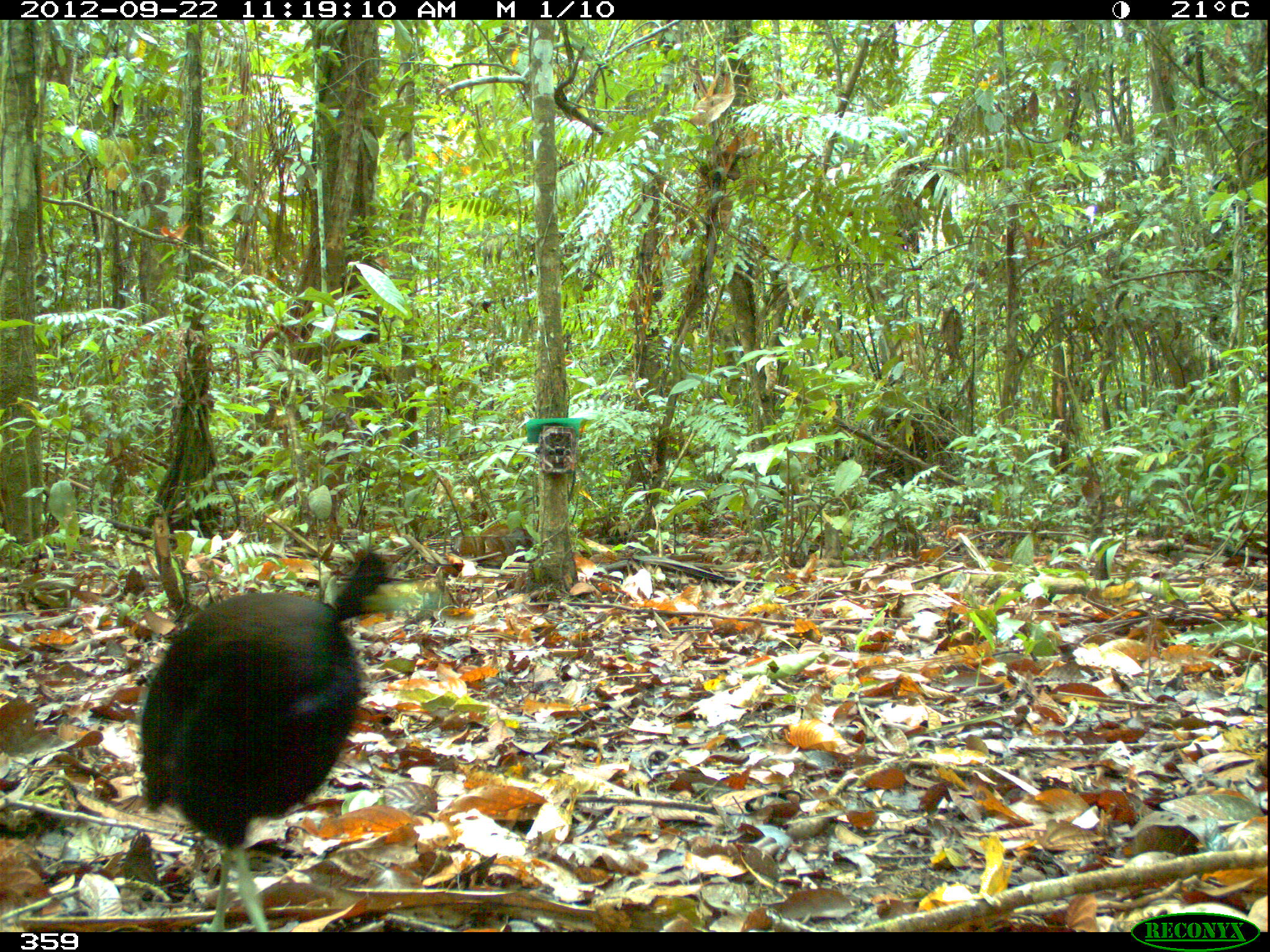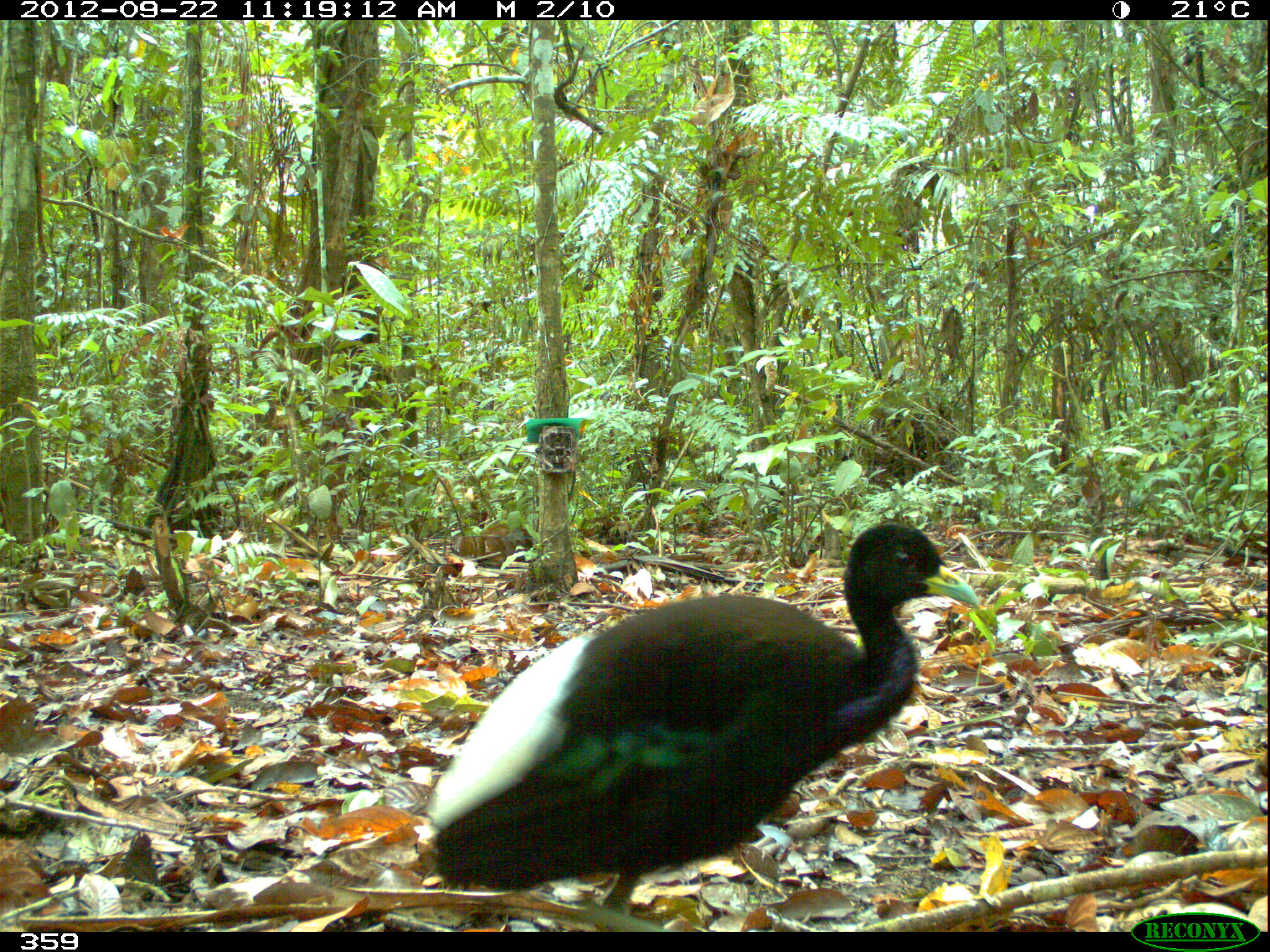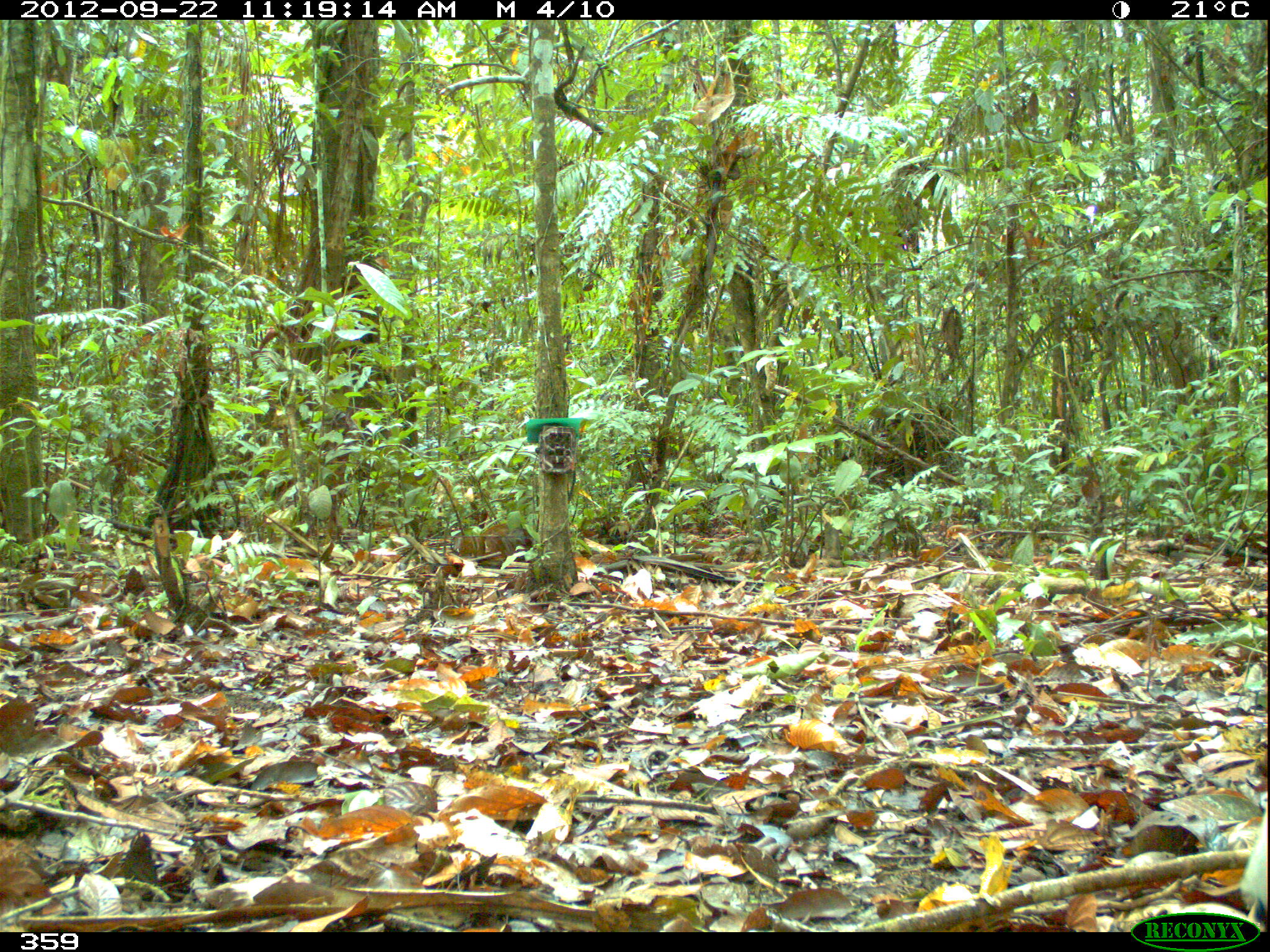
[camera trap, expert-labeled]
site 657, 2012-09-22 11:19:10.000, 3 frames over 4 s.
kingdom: Animalia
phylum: Chordata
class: Aves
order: Gruiformes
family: Psophiidae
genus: Psophia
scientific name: Psophia leucoptera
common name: pale-winged trumpeter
Psophia leucoptera (pale-winged trumpeter).